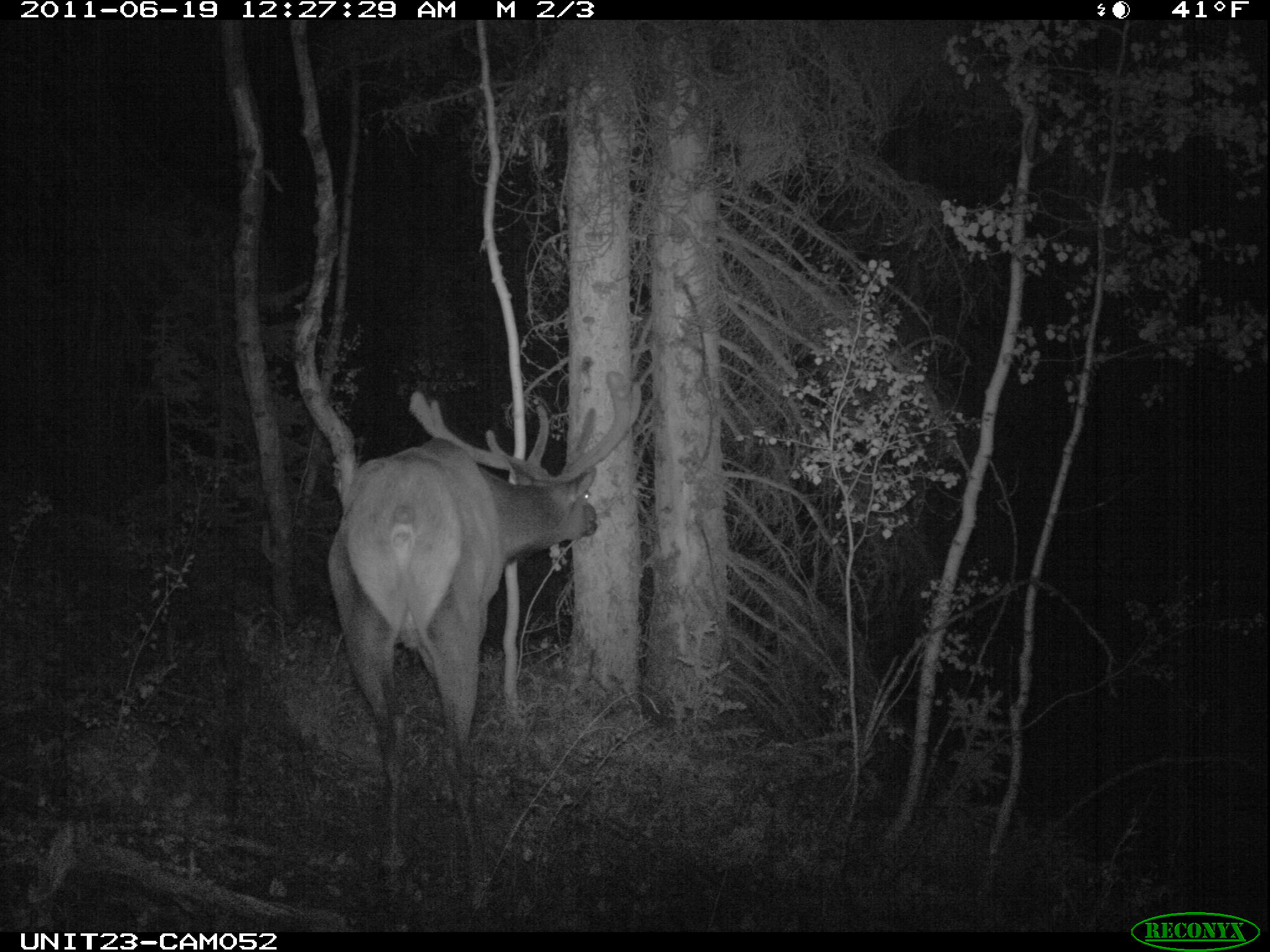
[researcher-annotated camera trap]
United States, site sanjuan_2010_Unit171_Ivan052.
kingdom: Animalia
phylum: Chordata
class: Mammalia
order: Artiodactyla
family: Cervidae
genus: Cervus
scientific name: Cervus elaphus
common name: red deer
Cervus elaphus (red deer).